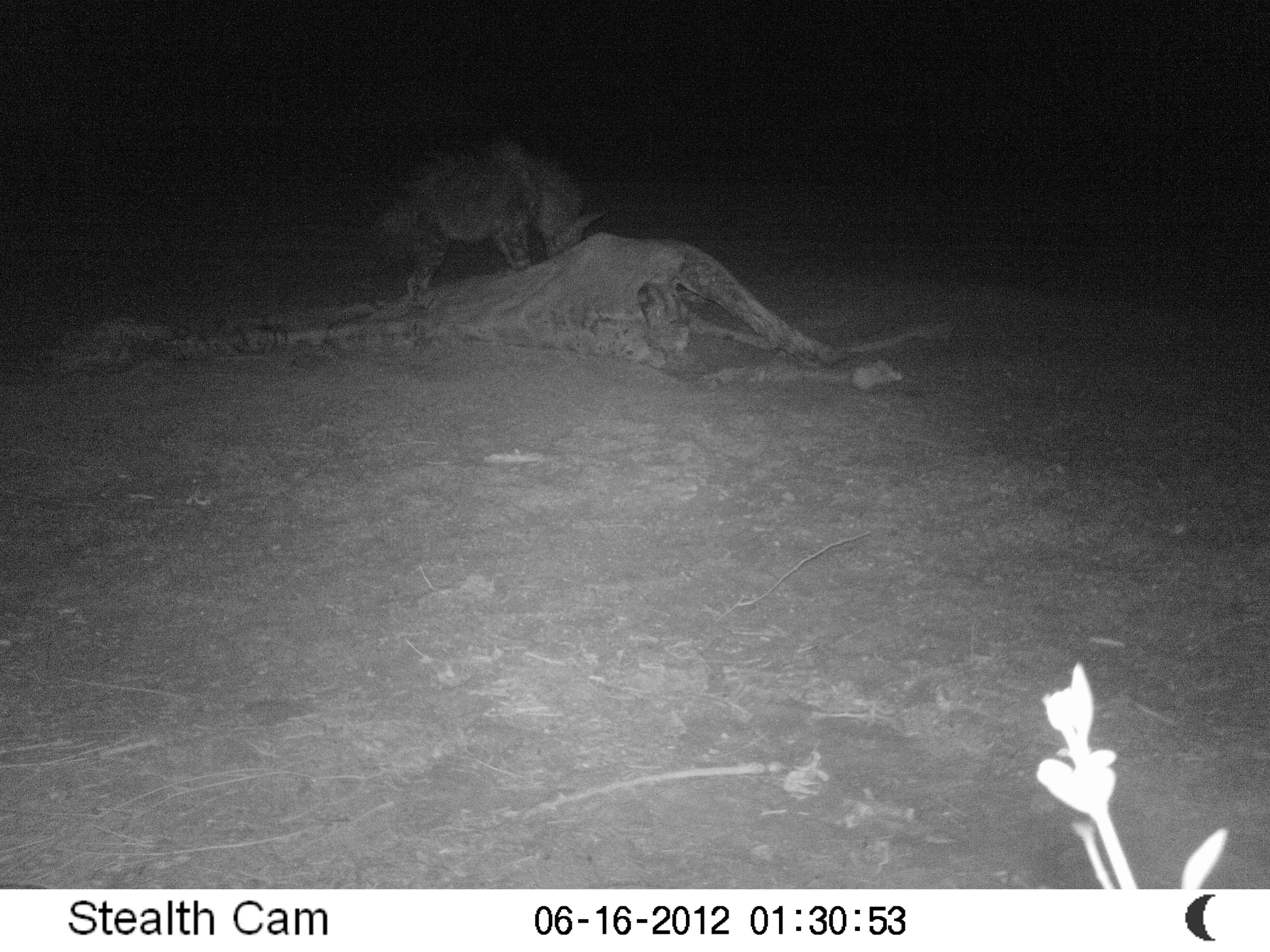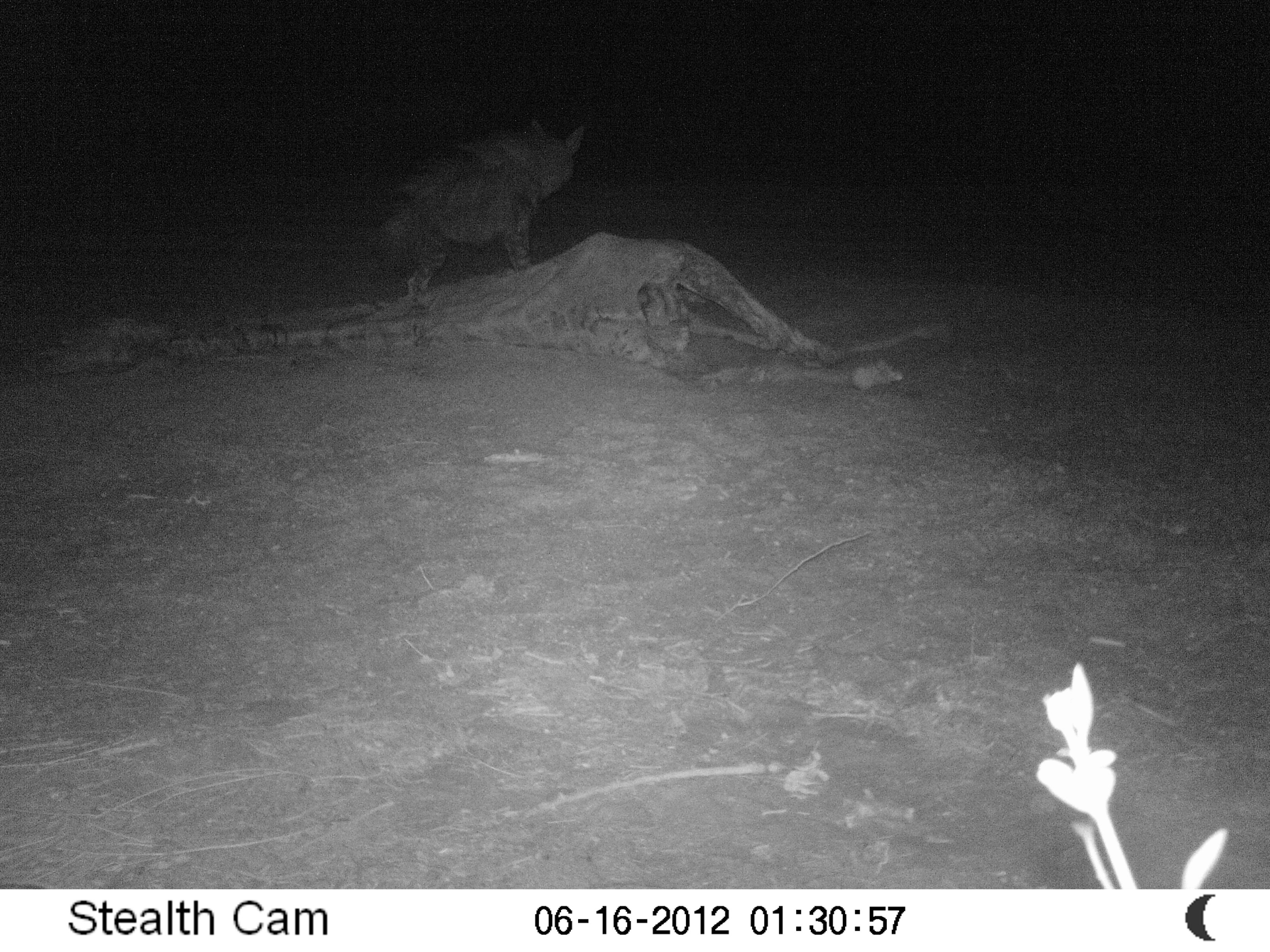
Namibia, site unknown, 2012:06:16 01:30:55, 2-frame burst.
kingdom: Animalia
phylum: Chordata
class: Mammalia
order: Carnivora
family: Hyaenidae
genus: Parahyaena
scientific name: Parahyaena brunnea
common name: brown hyena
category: hyaena brunnea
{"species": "hyaena brunnea (brown hyena) (Parahyaena brunnea)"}